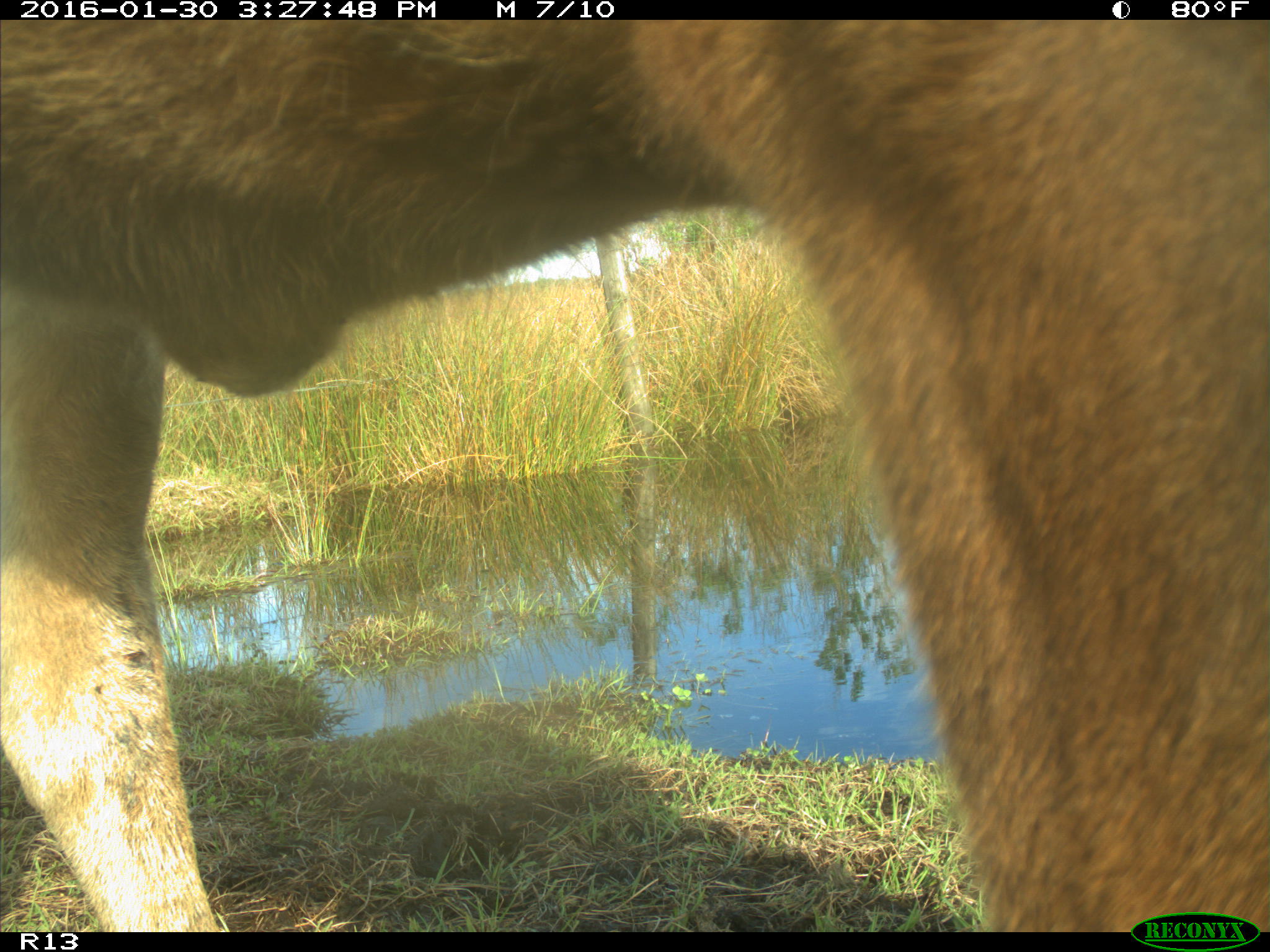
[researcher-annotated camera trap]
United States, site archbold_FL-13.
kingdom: Animalia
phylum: Chordata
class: Mammalia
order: Artiodactyla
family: Bovidae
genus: Bos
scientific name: Bos taurus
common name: domestic cow